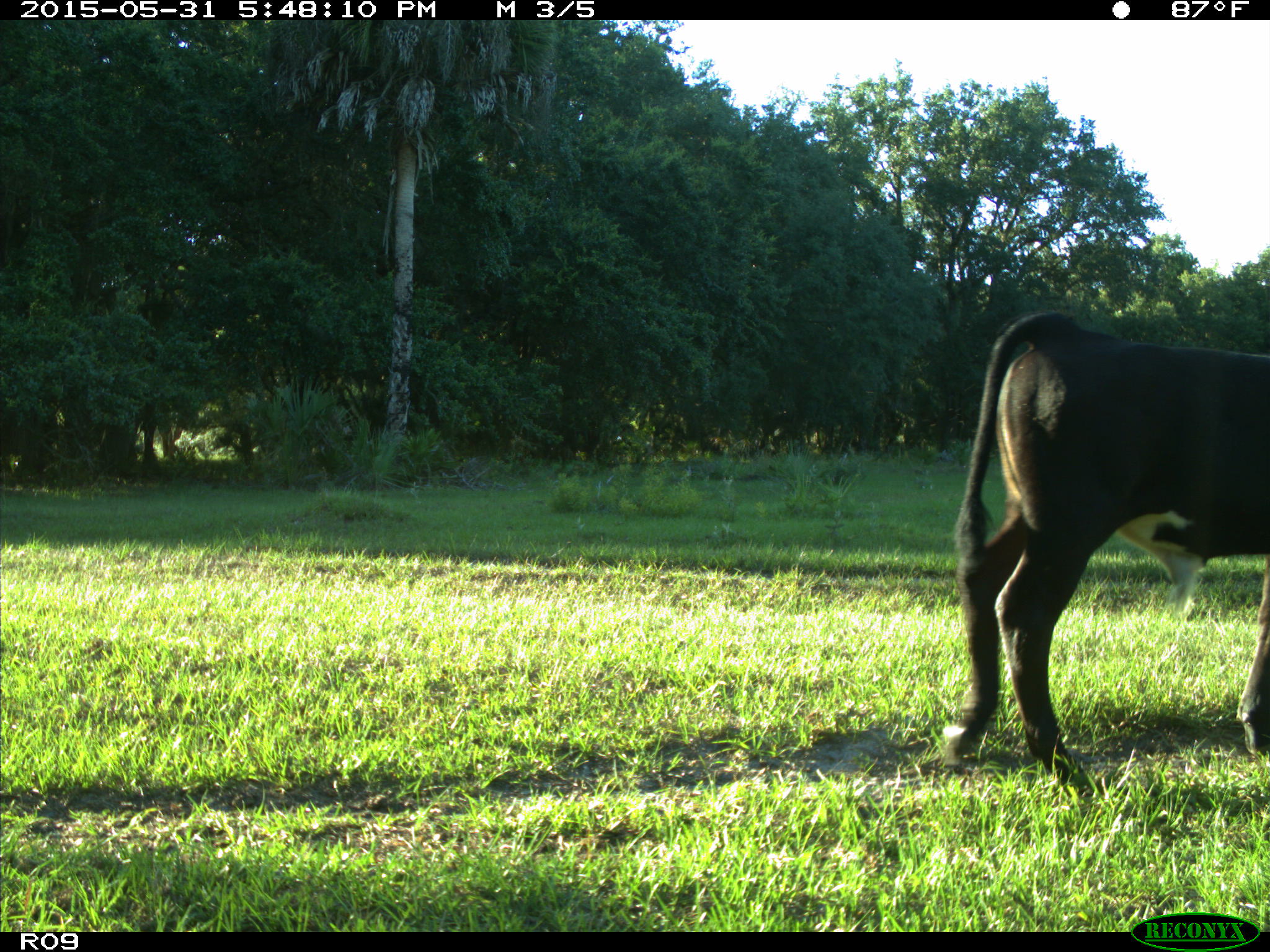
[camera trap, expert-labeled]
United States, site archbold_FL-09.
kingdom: Animalia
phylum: Chordata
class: Mammalia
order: Artiodactyla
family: Bovidae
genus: Bos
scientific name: Bos taurus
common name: domestic cow